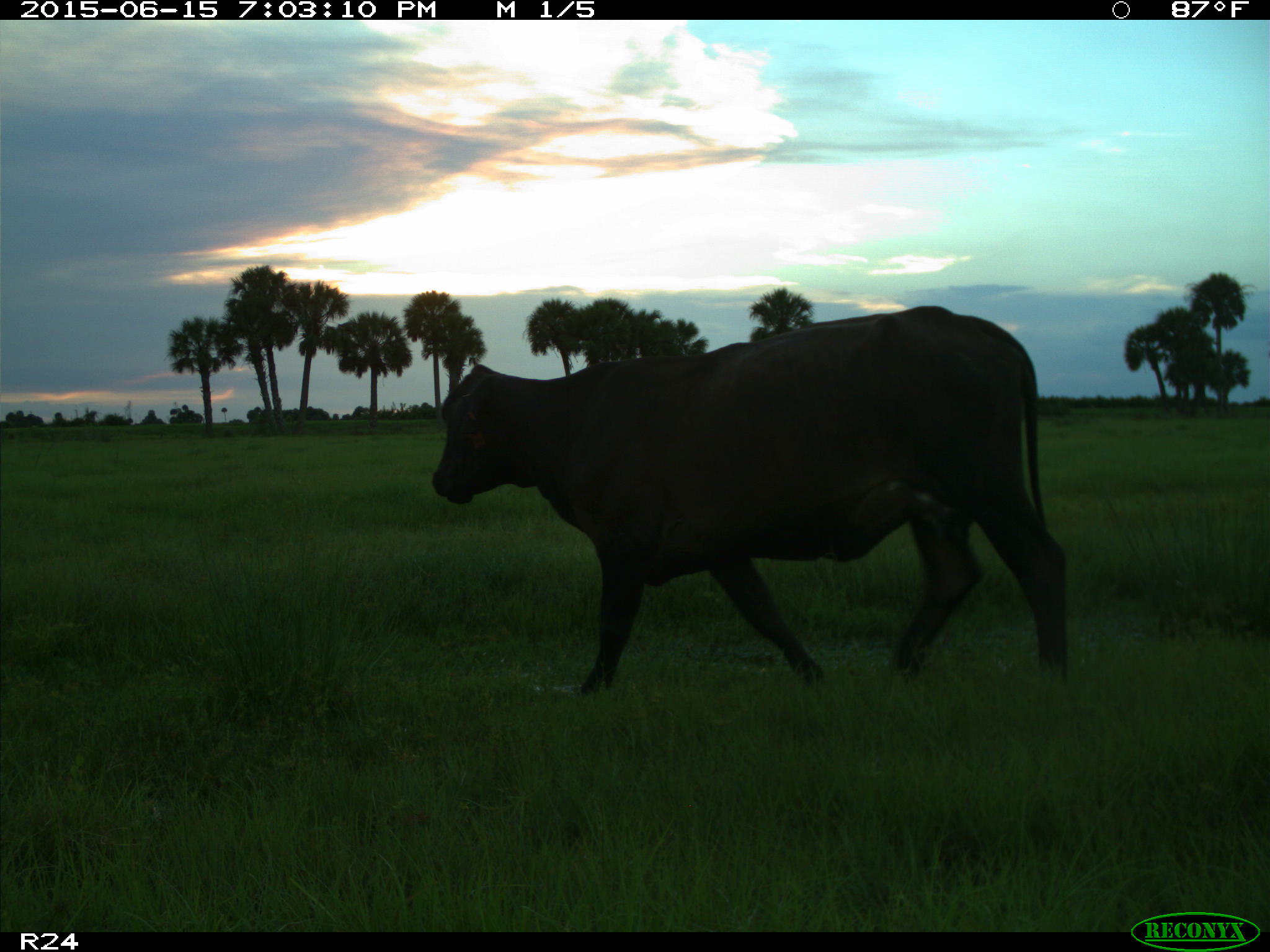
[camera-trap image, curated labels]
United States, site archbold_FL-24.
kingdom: Animalia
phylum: Chordata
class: Mammalia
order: Artiodactyla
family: Bovidae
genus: Bos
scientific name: Bos taurus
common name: domestic cow